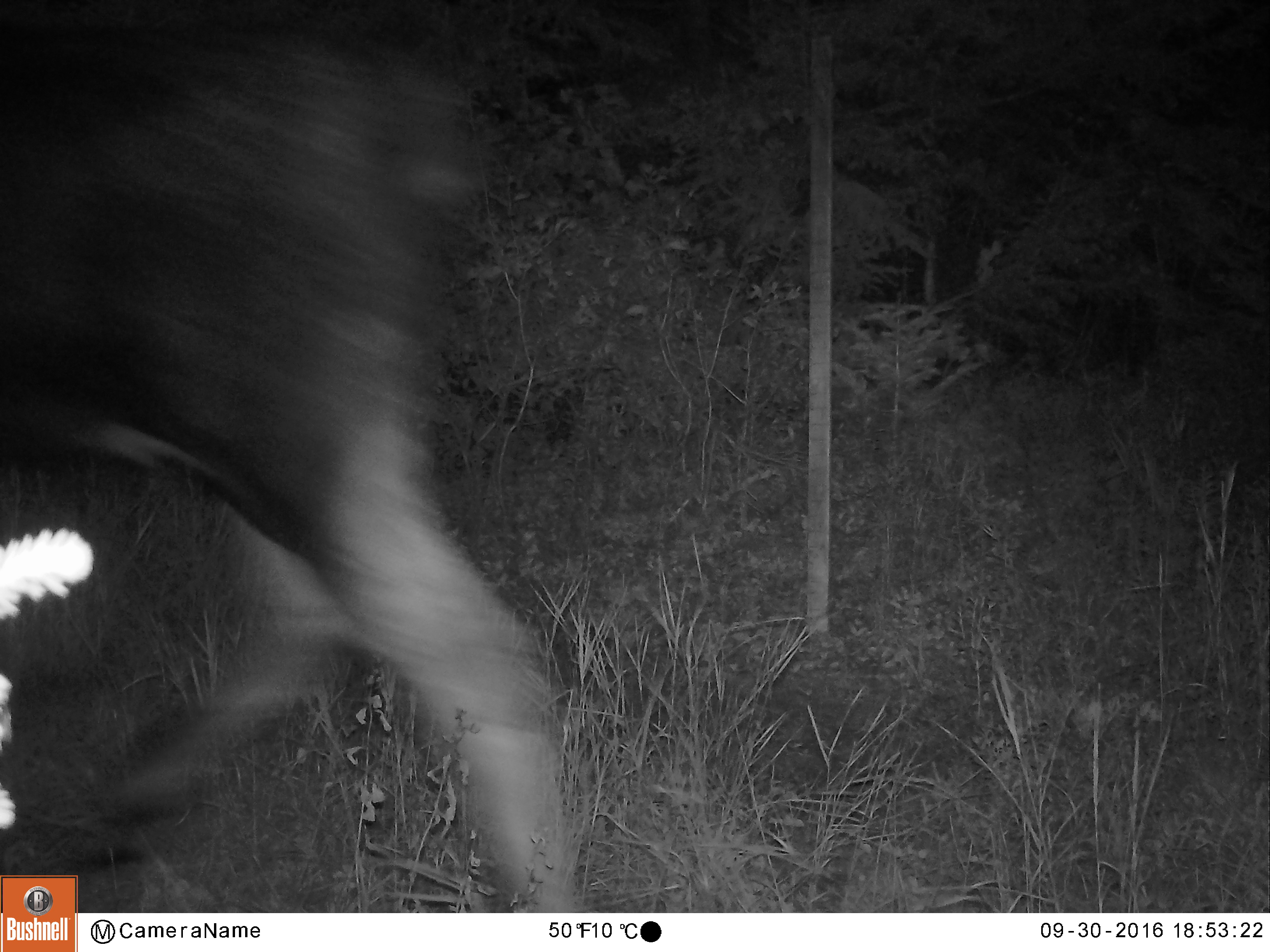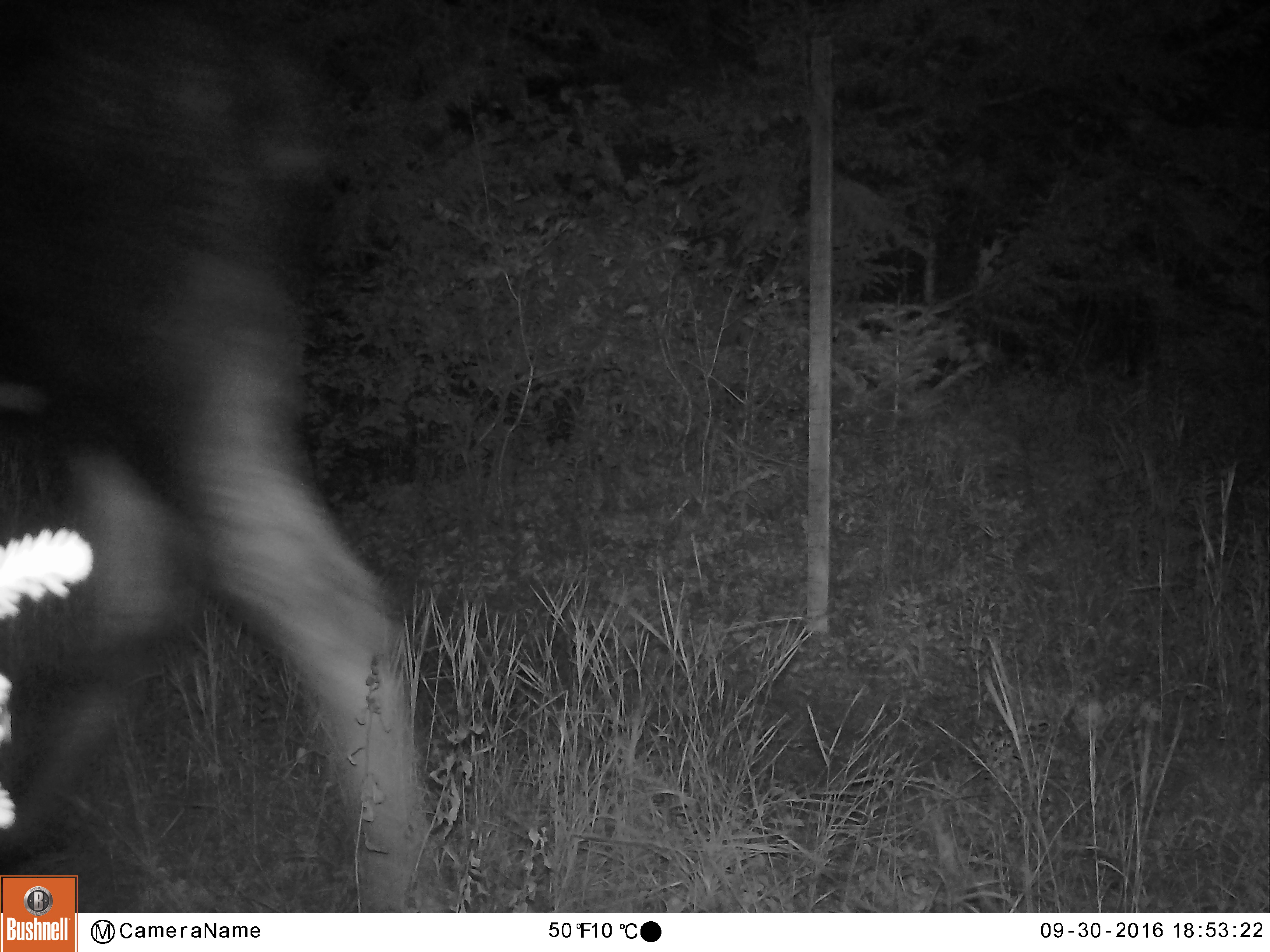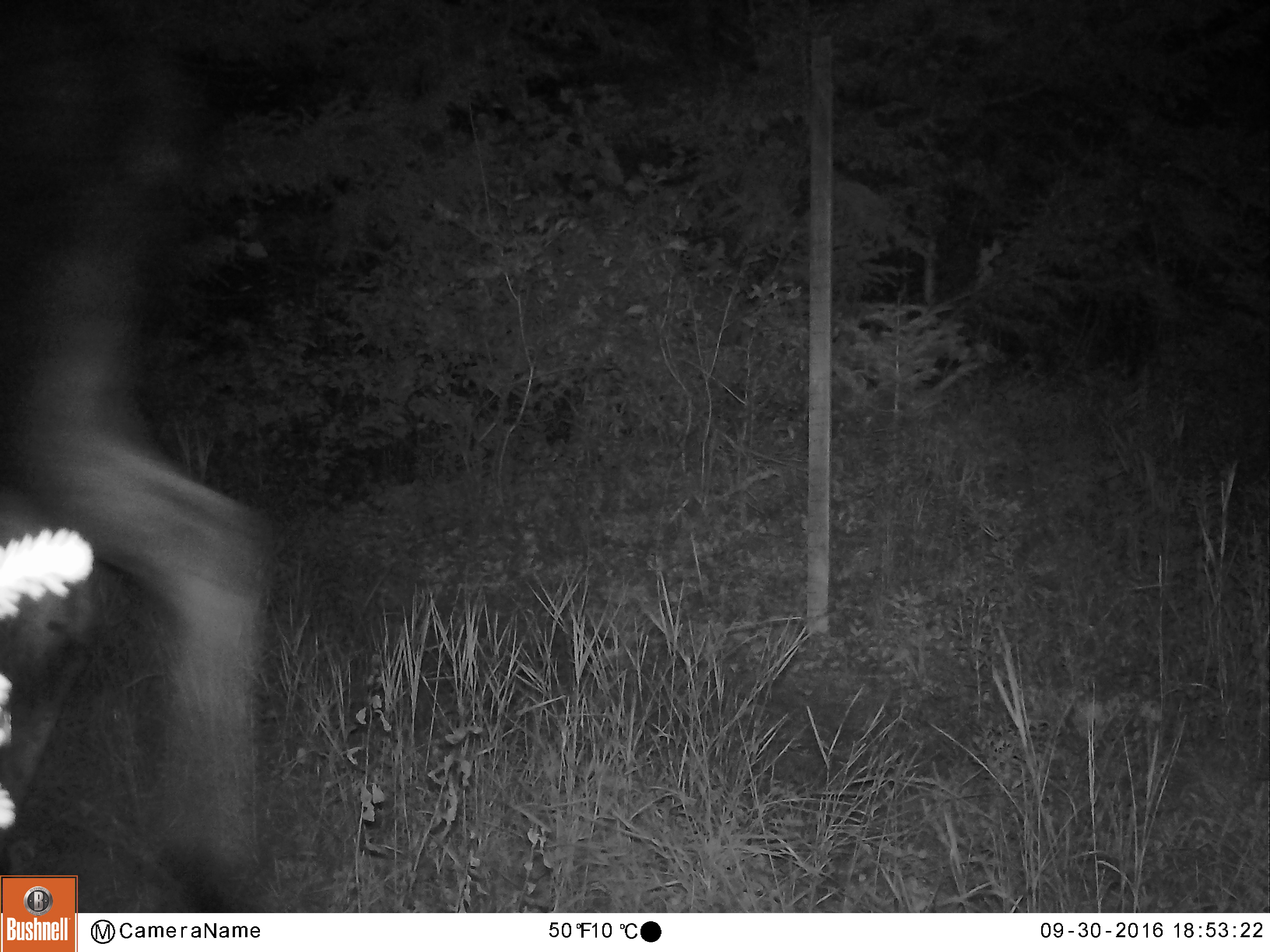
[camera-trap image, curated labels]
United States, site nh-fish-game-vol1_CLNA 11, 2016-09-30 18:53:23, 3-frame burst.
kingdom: Animalia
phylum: Chordata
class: Mammalia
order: Artiodactyla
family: Cervidae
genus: Alces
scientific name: Alces alces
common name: moose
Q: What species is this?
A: Moose (Alces alces).